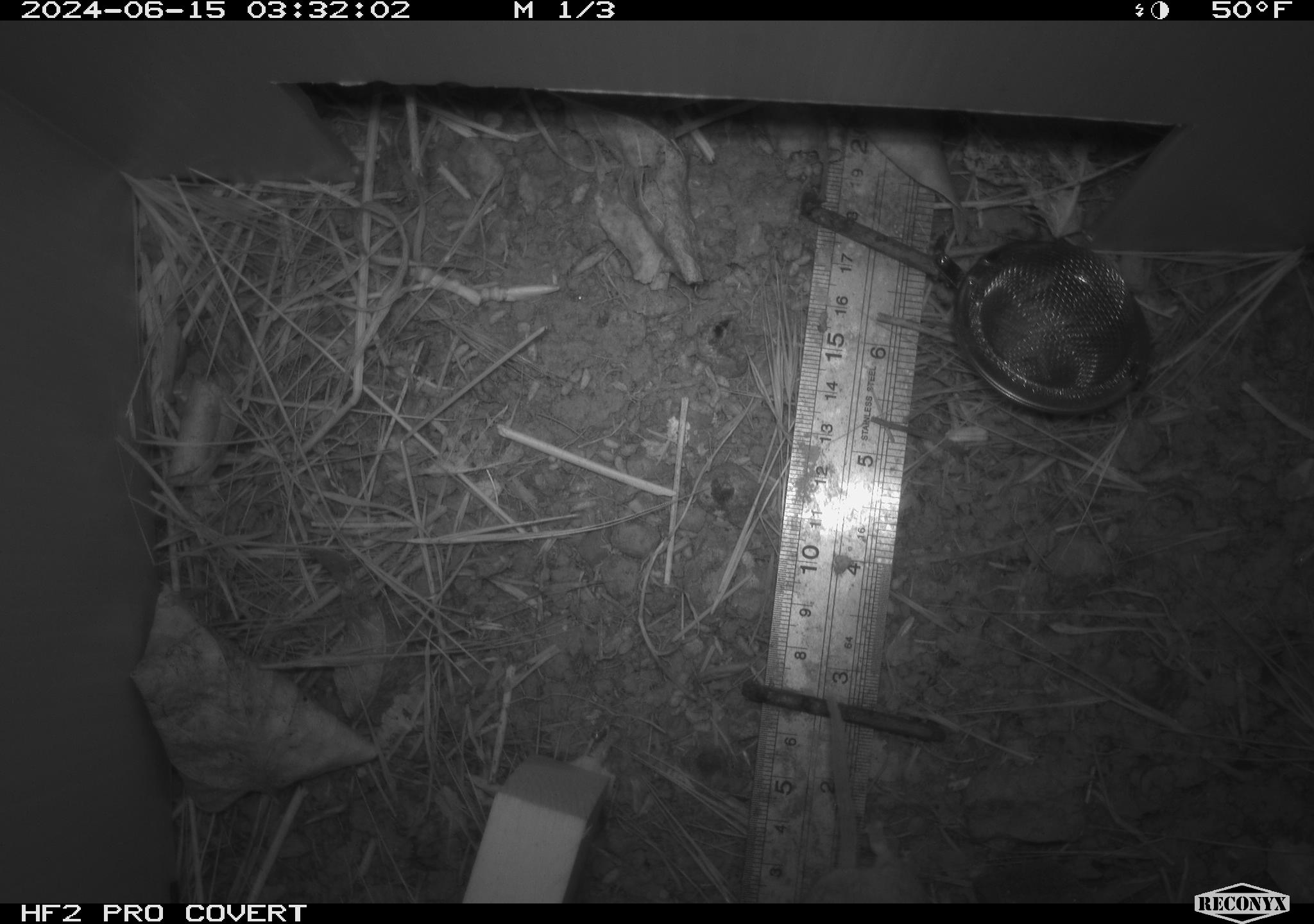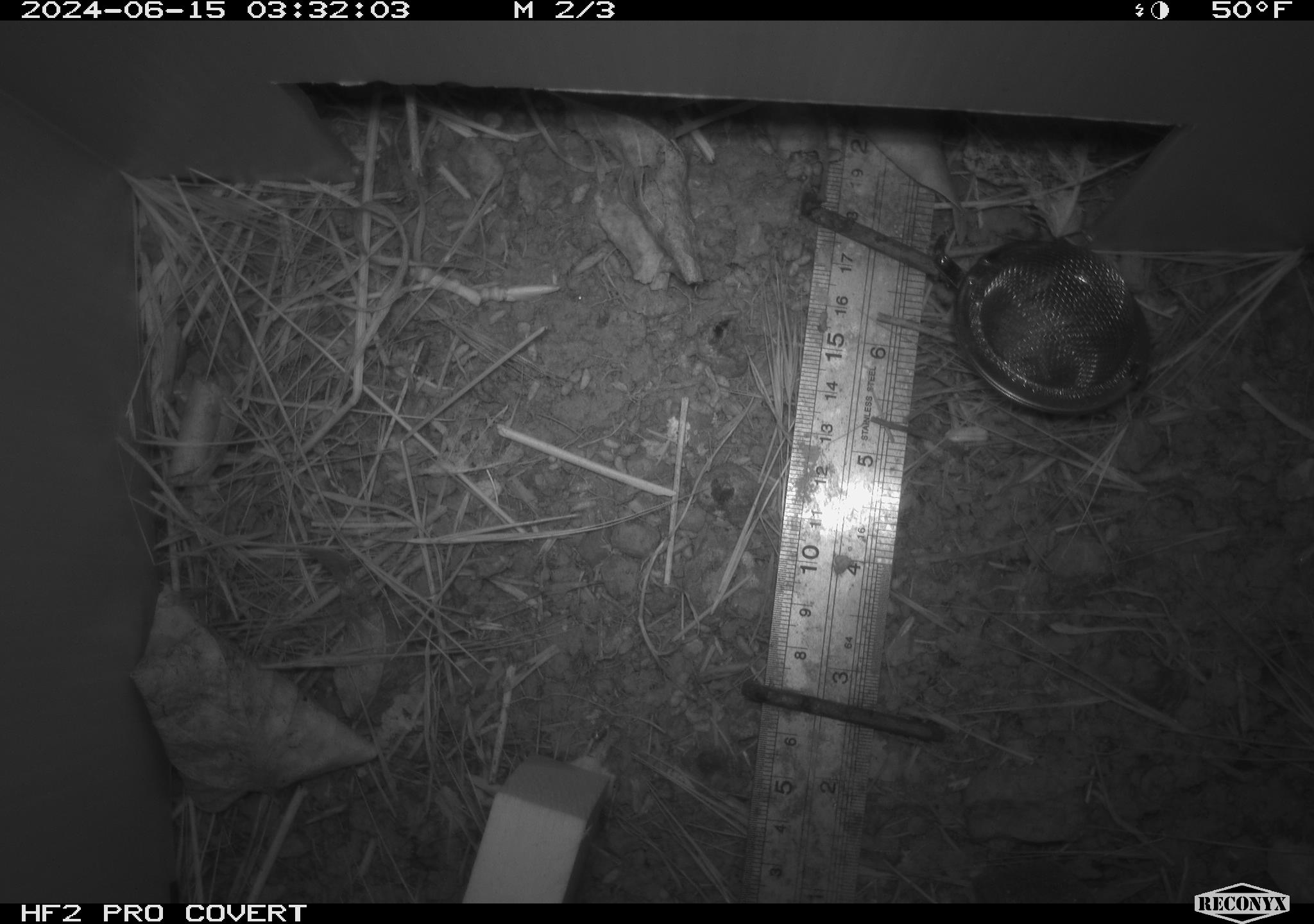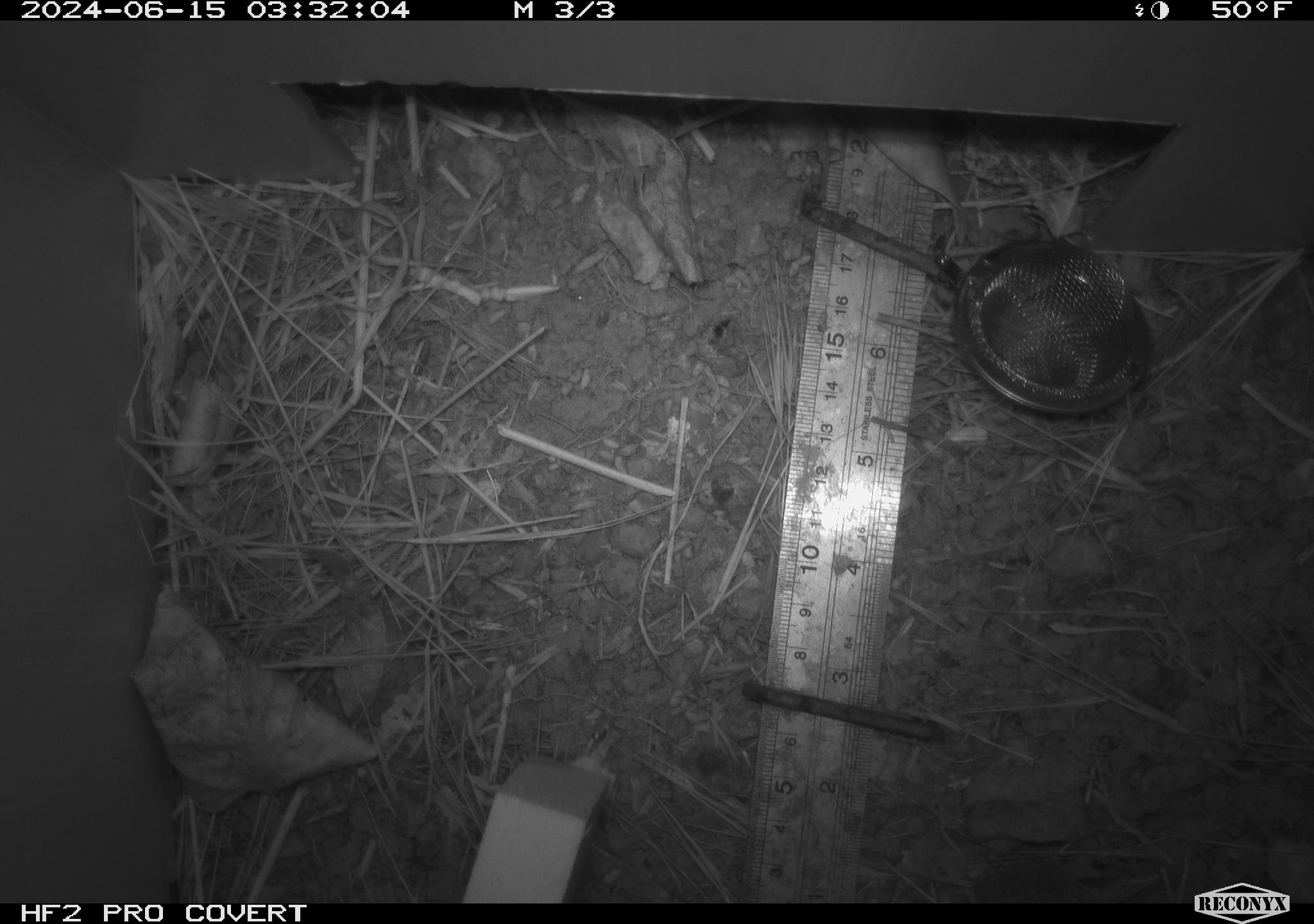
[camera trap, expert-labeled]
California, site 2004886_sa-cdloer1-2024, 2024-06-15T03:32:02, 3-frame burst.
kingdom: Animalia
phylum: Chordata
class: Mammalia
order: Rodentia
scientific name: Rodentia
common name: mouse species